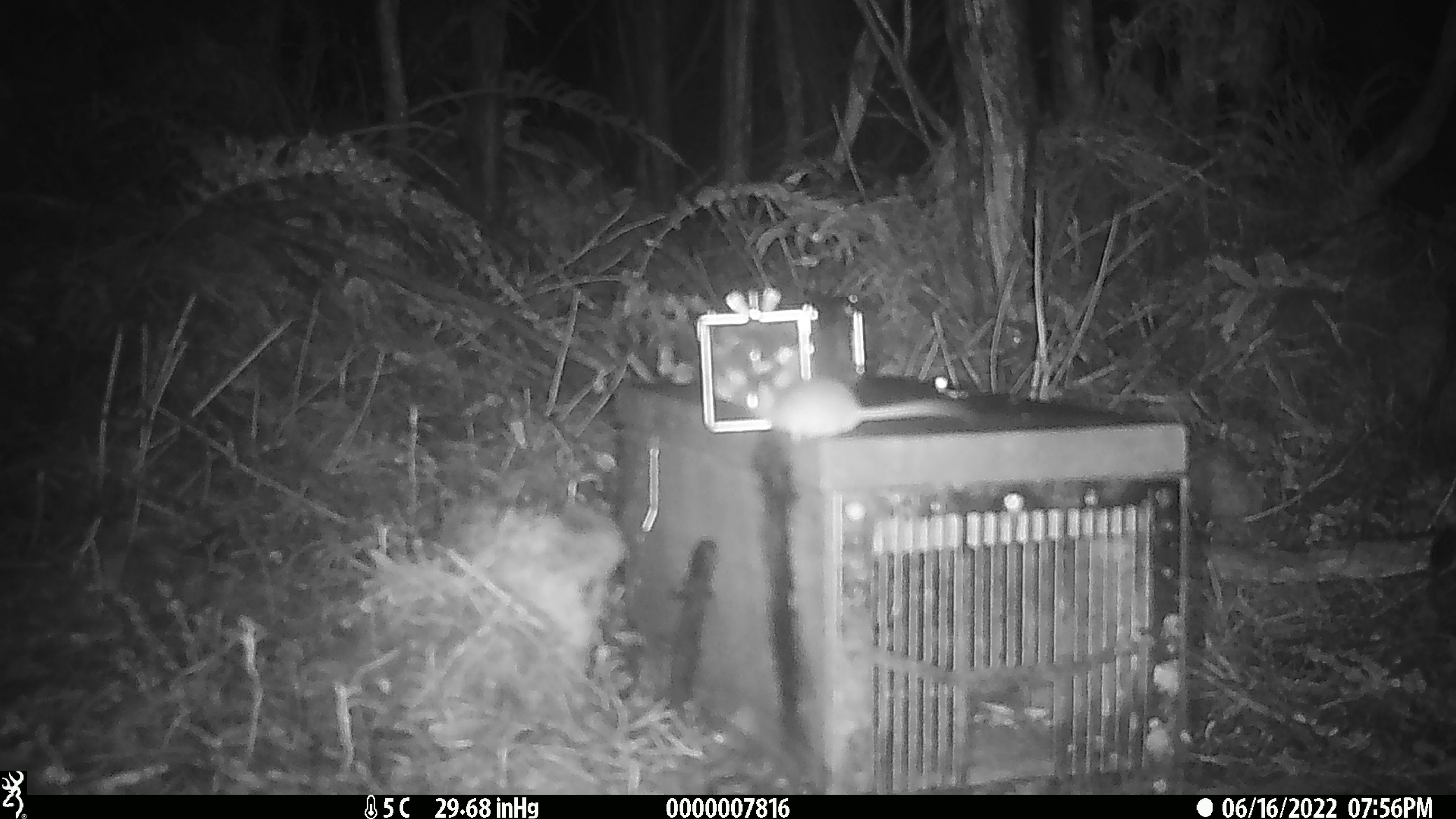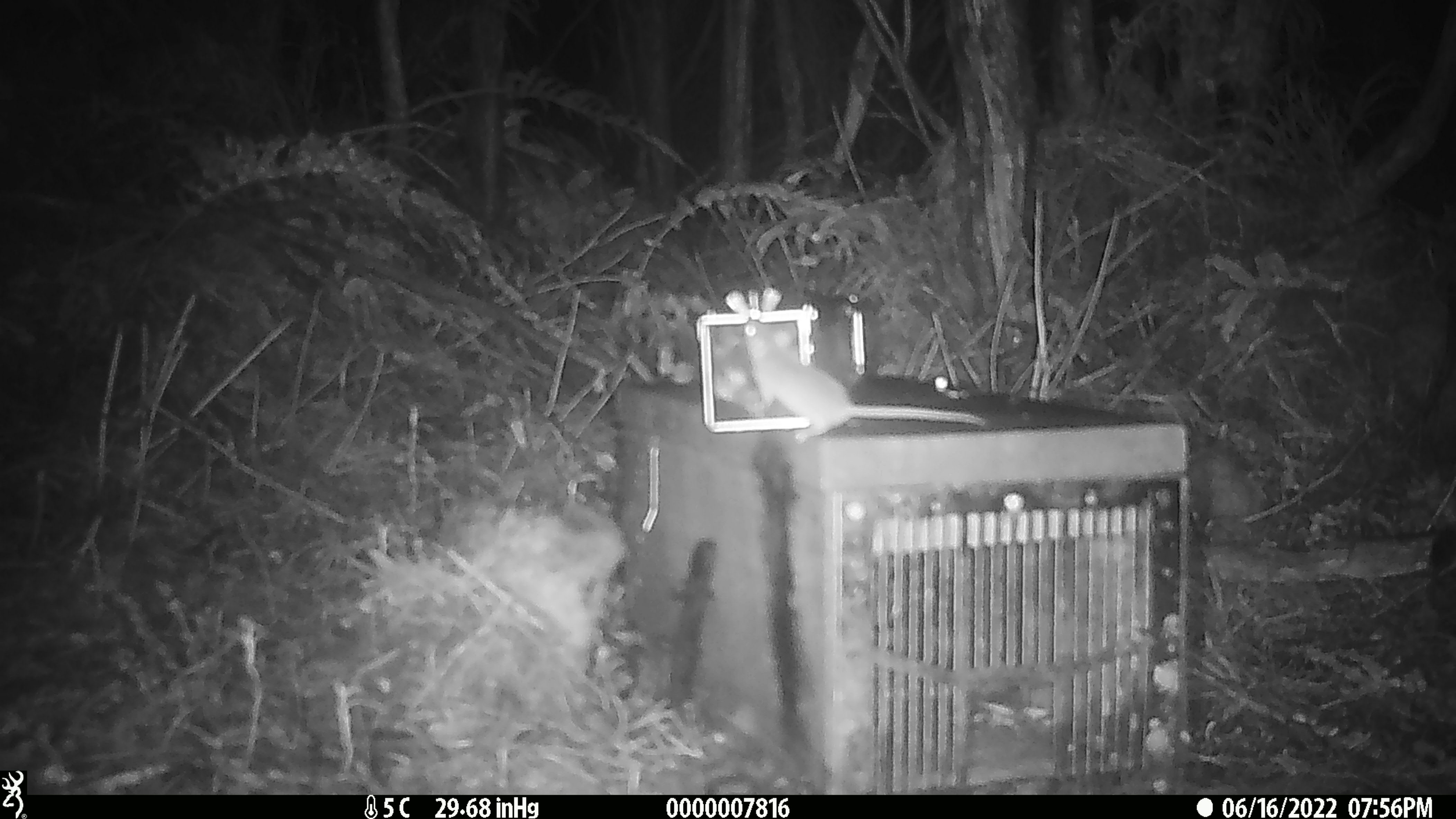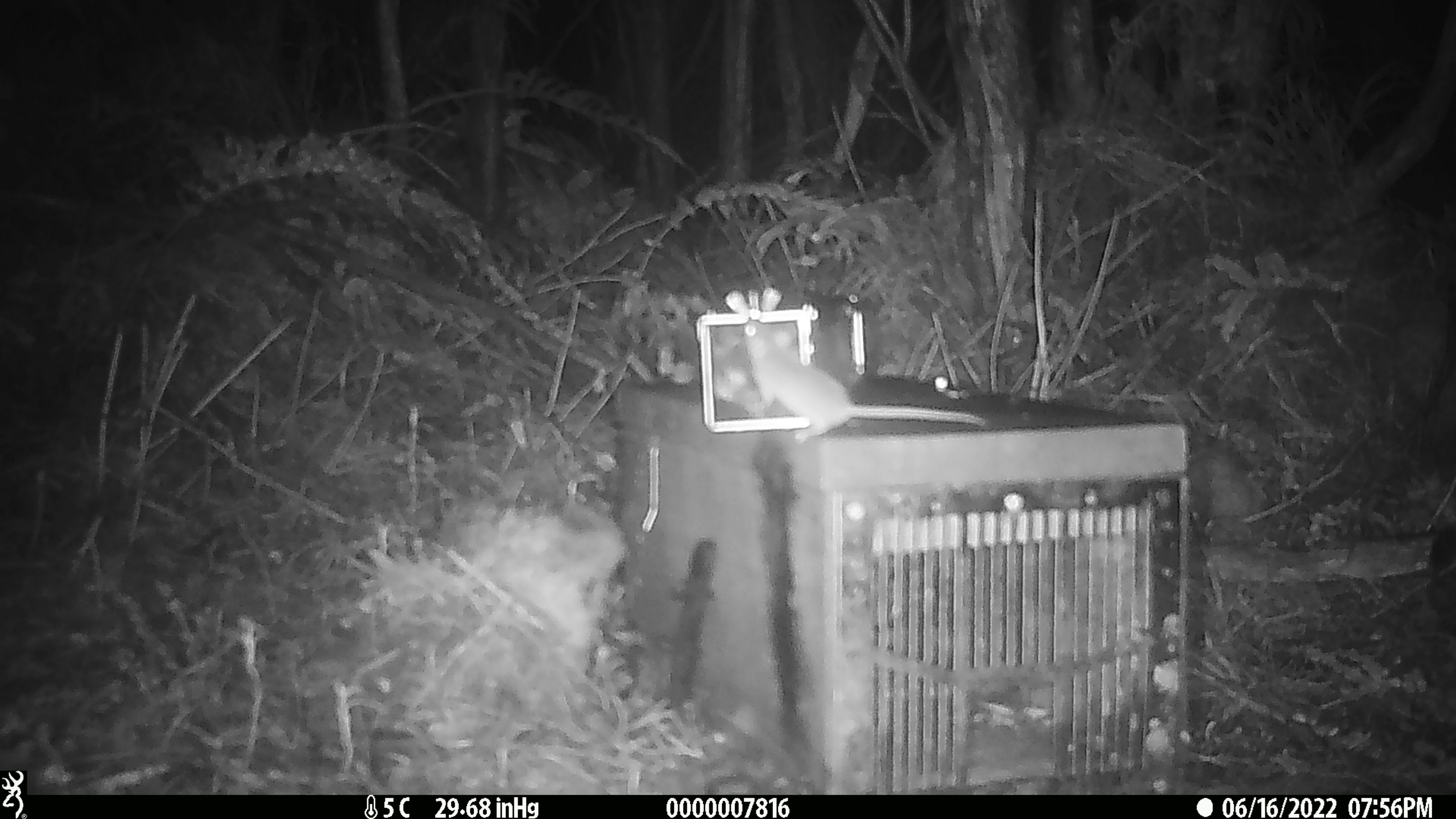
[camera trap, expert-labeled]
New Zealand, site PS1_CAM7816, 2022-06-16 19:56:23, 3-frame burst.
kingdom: Animalia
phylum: Chordata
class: Mammalia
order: Rodentia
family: Muridae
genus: Mus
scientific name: Mus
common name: mouse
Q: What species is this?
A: Mouse (Mus).